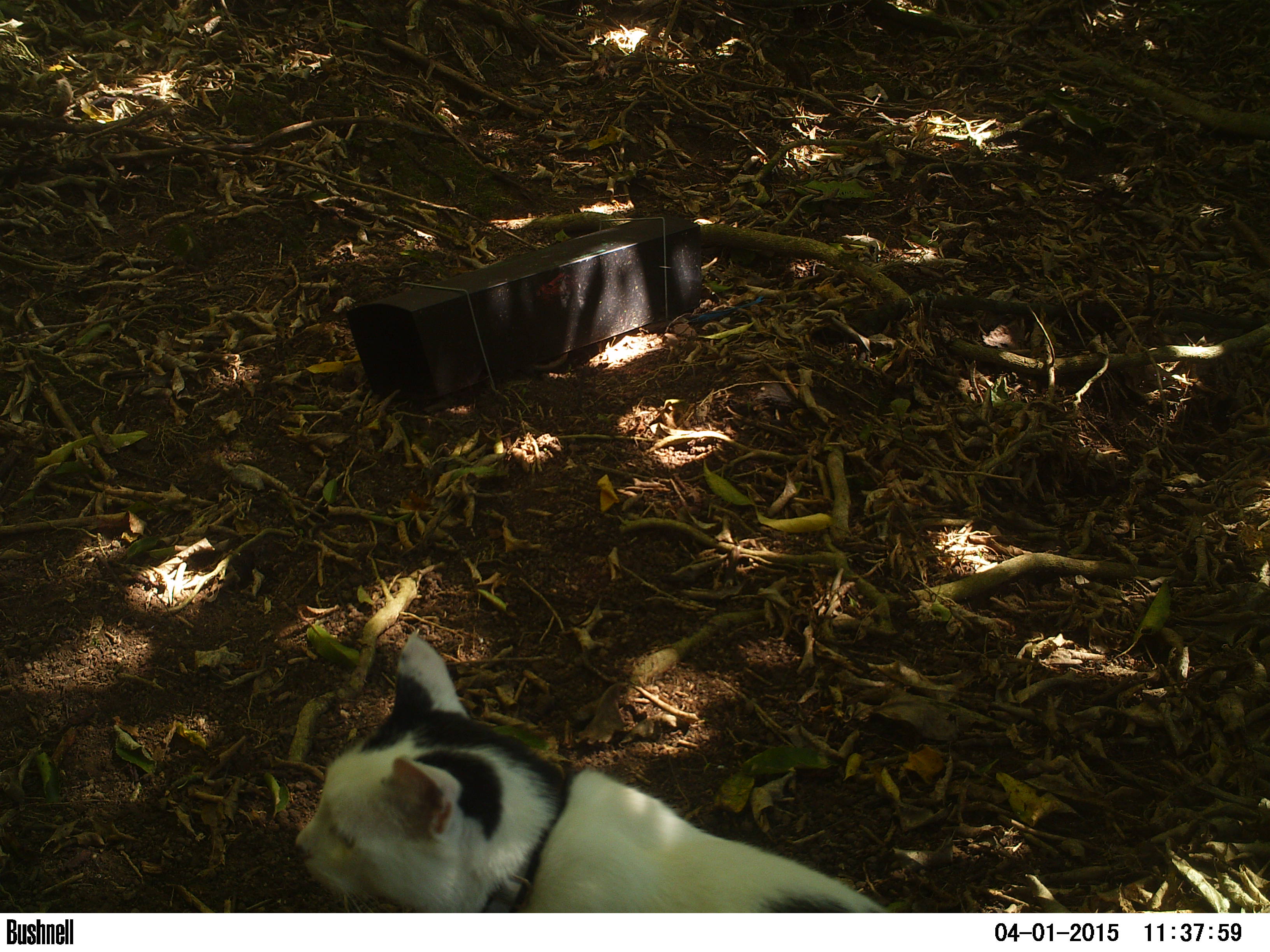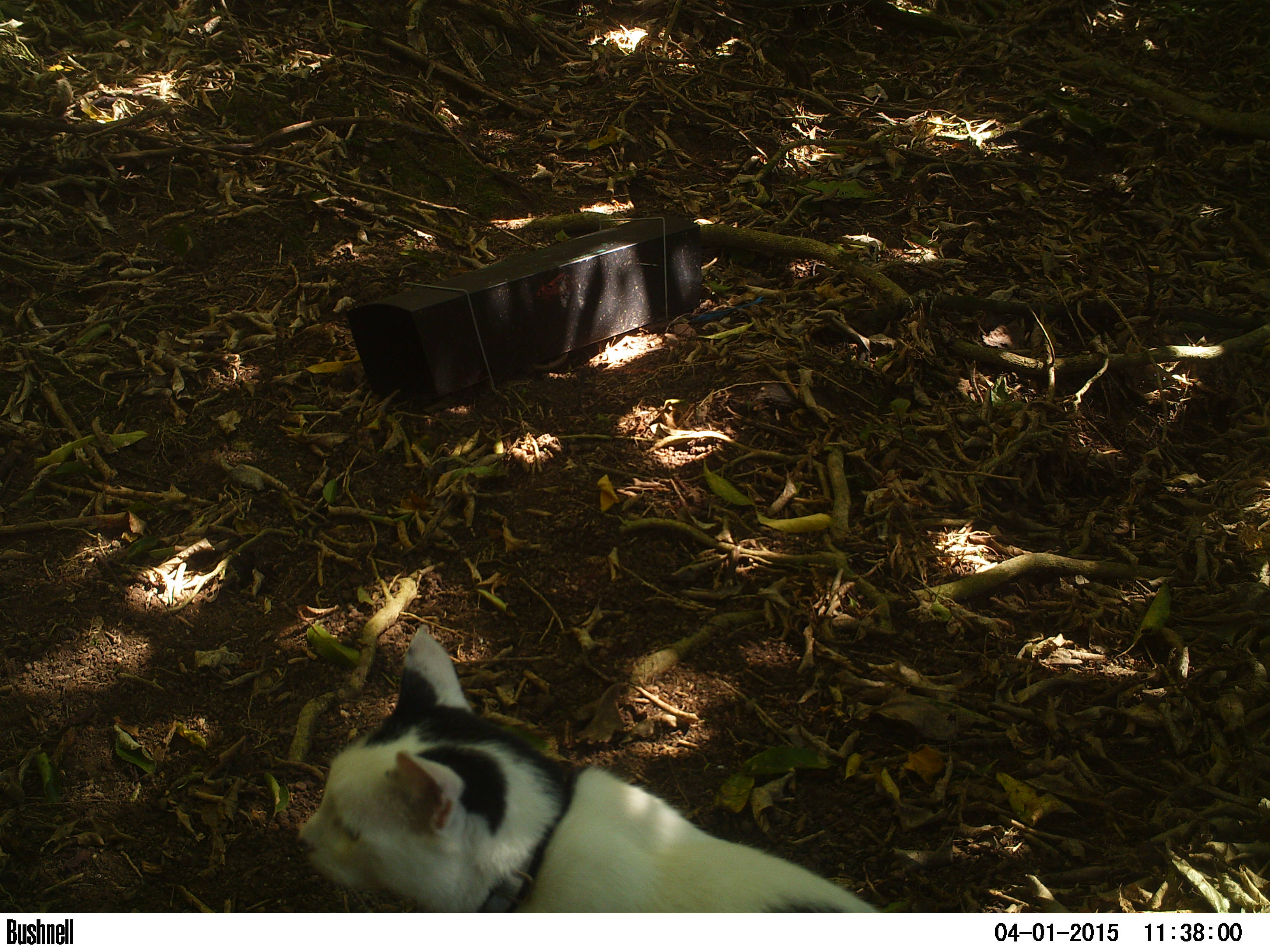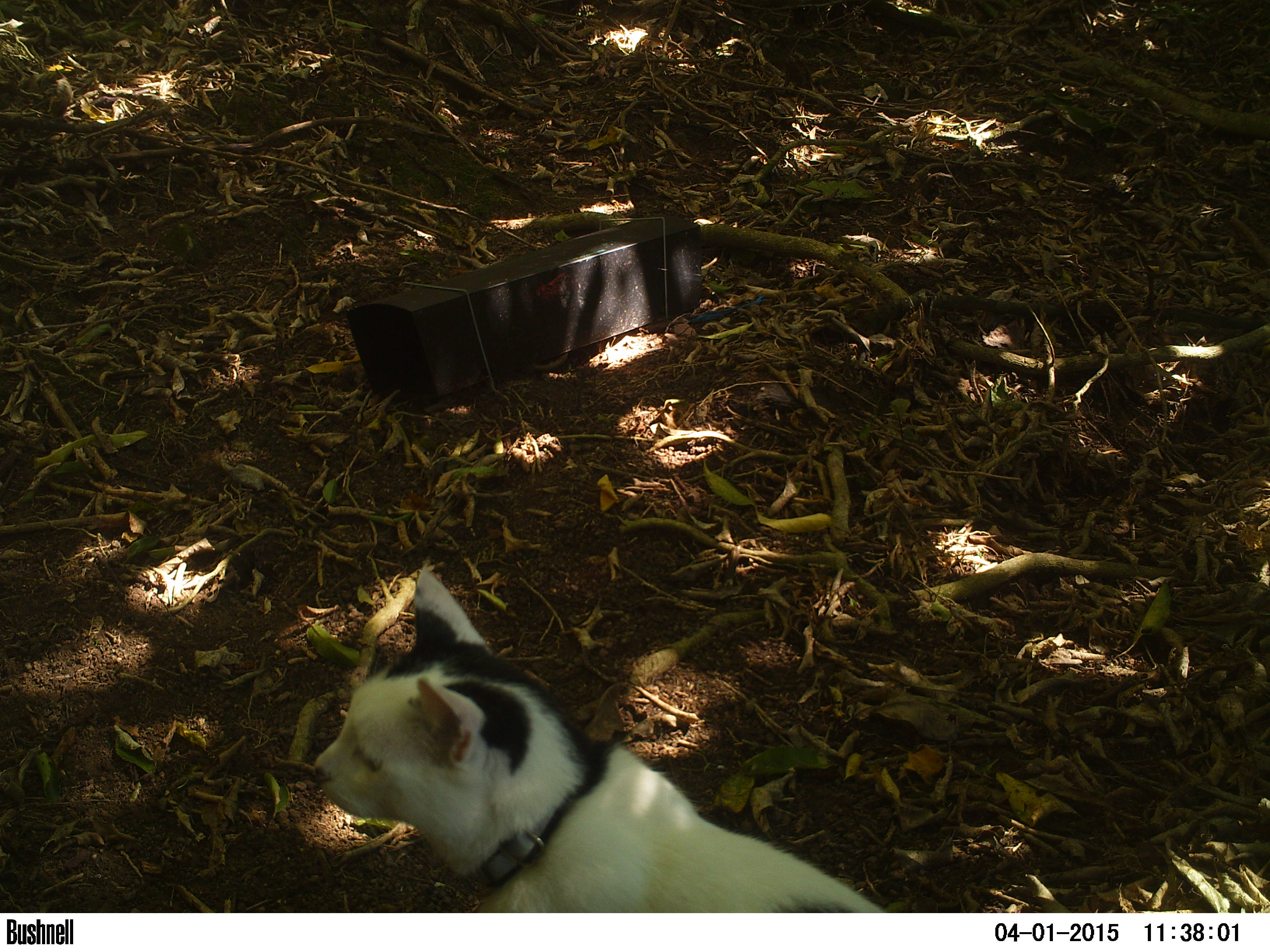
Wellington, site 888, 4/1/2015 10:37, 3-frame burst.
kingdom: Animalia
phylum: Chordata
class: Mammalia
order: Carnivora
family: Felidae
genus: Felis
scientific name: Felis catus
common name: cat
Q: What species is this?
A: Cat (Felis catus).